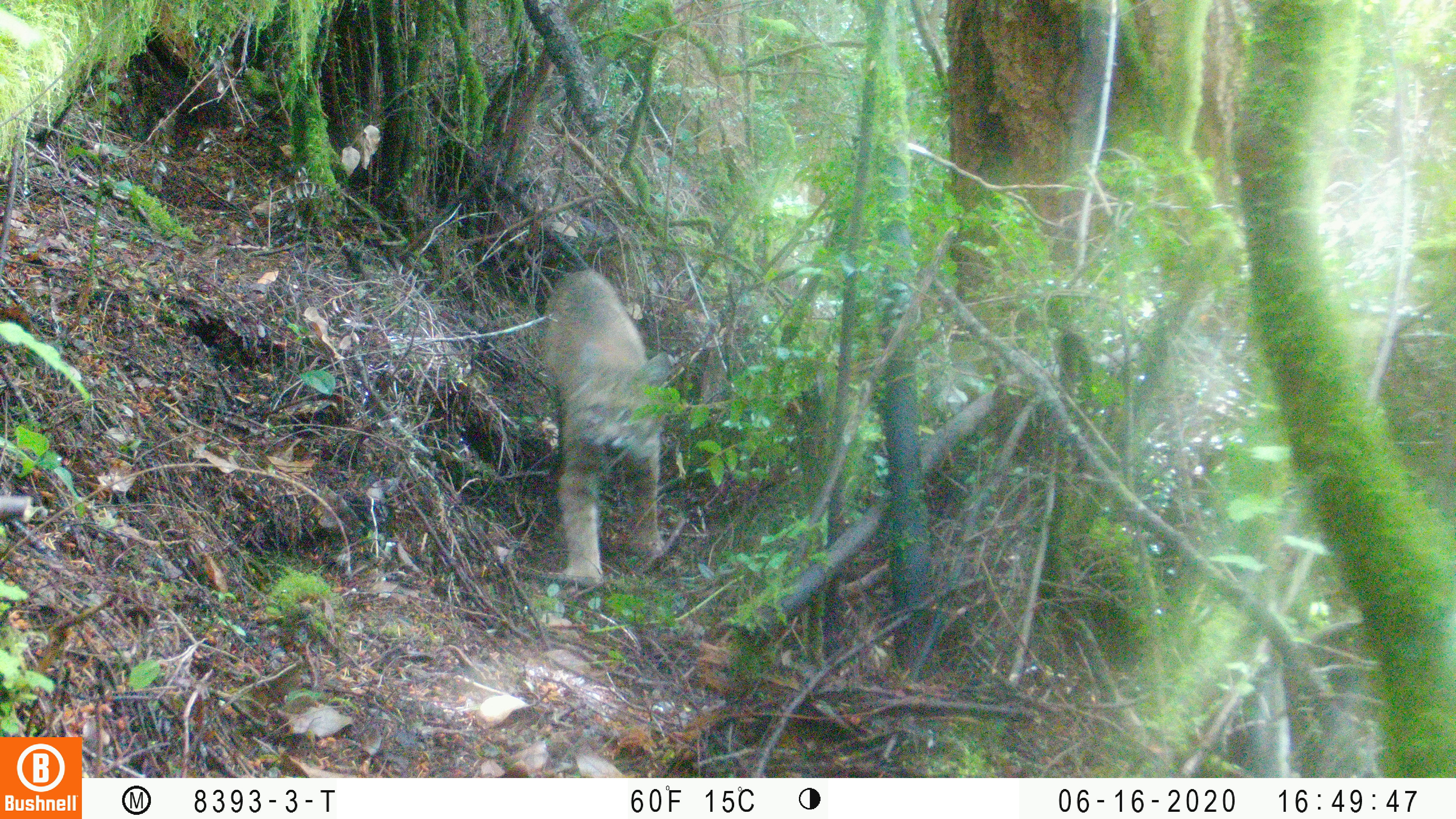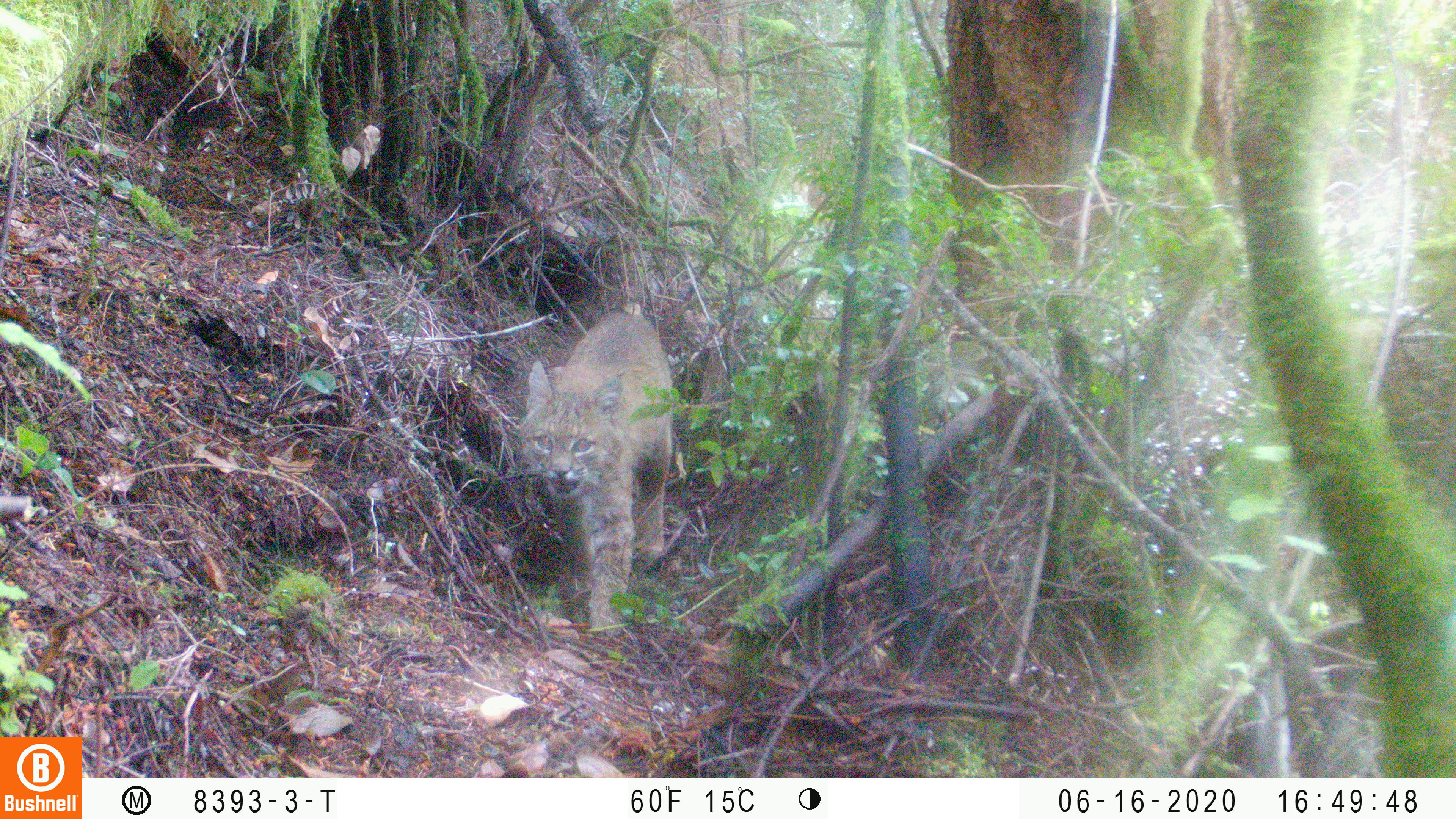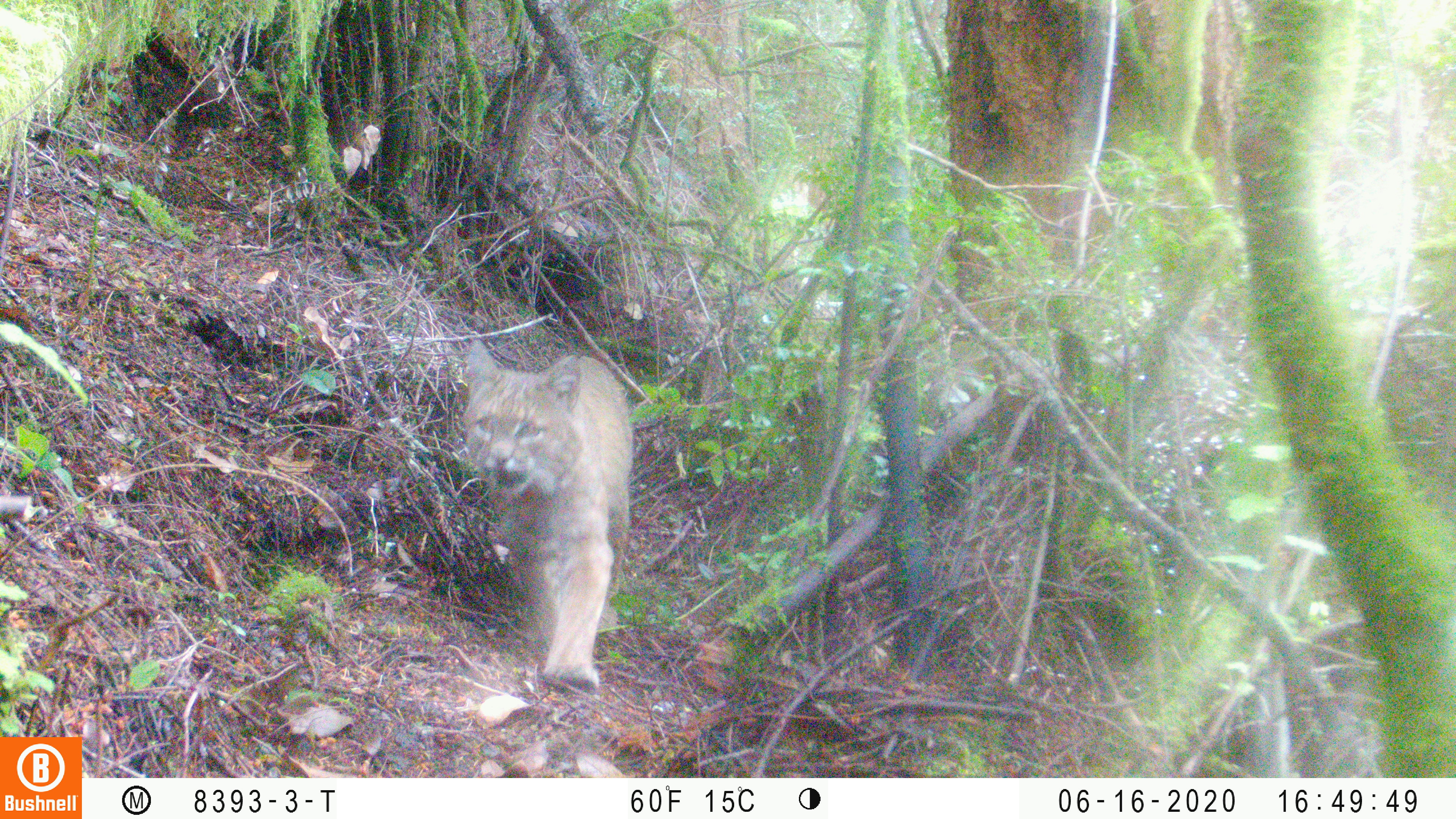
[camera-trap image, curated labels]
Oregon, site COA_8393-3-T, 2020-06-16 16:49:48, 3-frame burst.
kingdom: Animalia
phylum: Chordata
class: Mammalia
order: Carnivora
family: Felidae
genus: Lynx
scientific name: Lynx rufus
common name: bobcat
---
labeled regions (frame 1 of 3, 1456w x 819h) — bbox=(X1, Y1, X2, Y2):
bobcat: bbox=(539, 257, 675, 596)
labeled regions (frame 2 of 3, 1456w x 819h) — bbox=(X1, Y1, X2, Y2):
bobcat: bbox=(506, 295, 683, 645)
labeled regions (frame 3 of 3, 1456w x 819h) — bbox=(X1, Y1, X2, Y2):
bobcat: bbox=(455, 325, 640, 695)